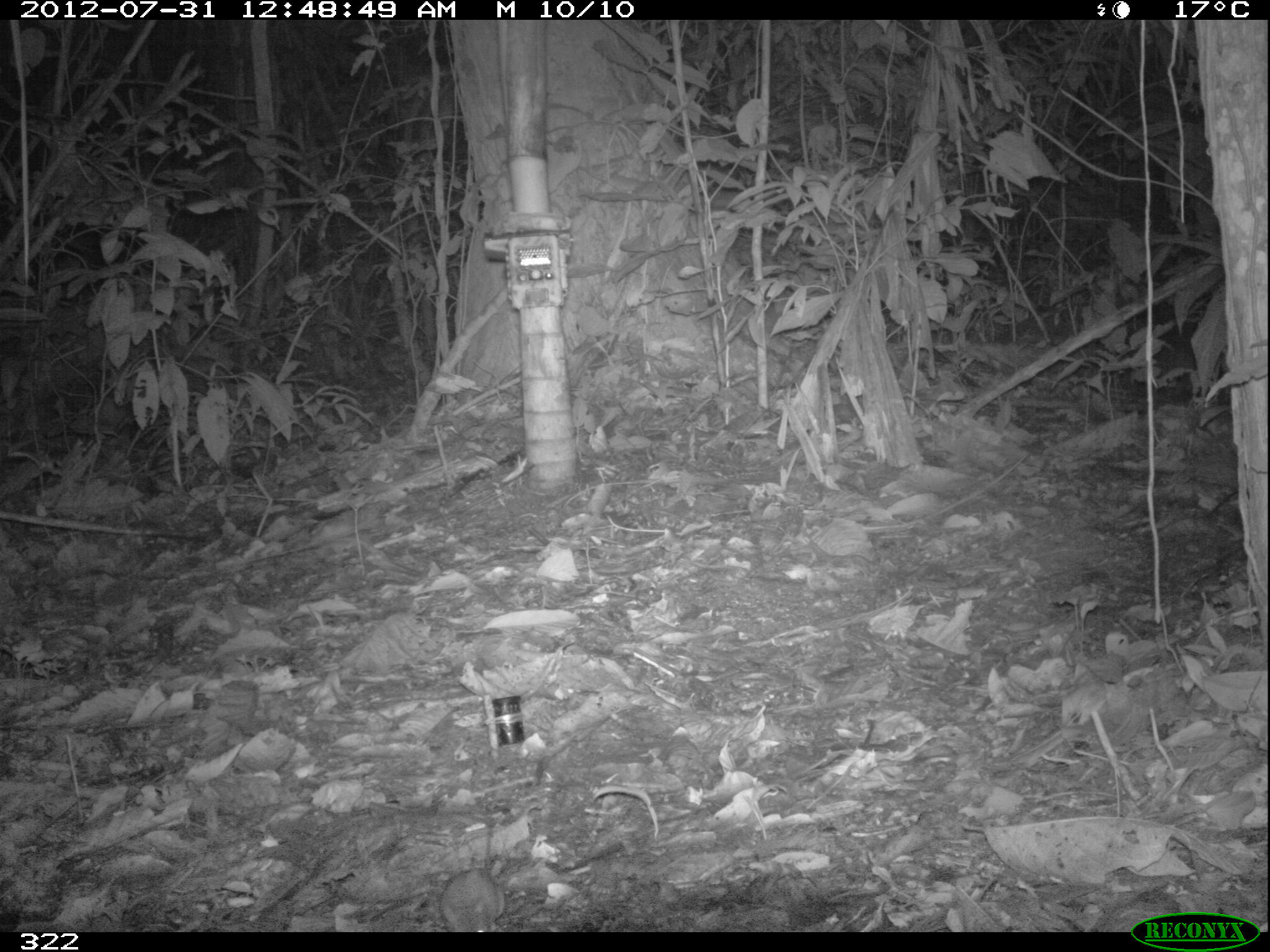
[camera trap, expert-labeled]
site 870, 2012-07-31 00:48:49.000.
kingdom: Animalia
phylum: Chordata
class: Mammalia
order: Rodentia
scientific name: Rodentia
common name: rodents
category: unknown rodent